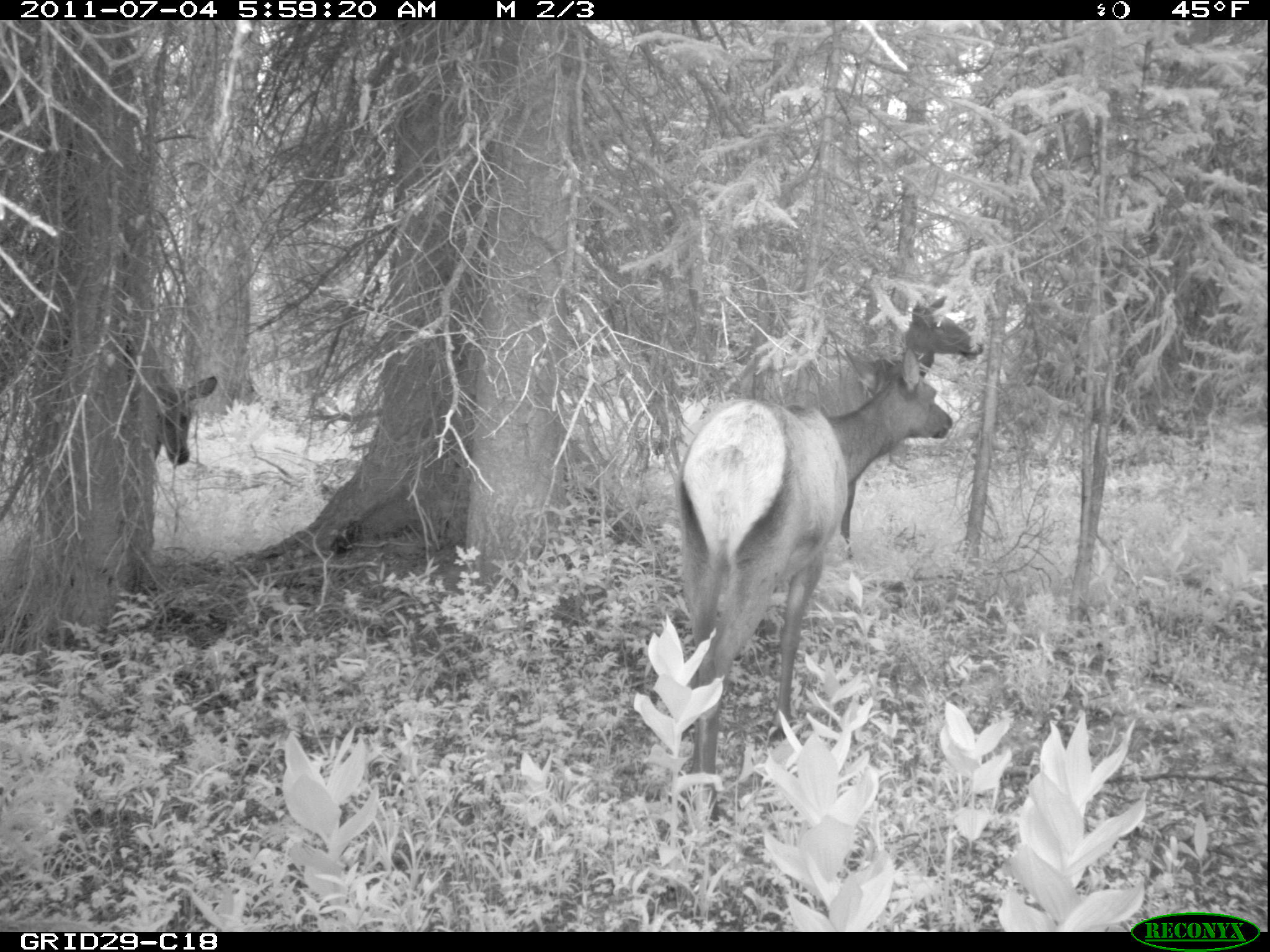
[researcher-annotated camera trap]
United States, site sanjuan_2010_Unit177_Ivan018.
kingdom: Animalia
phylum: Chordata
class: Mammalia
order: Artiodactyla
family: Cervidae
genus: Cervus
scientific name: Cervus elaphus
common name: red deer